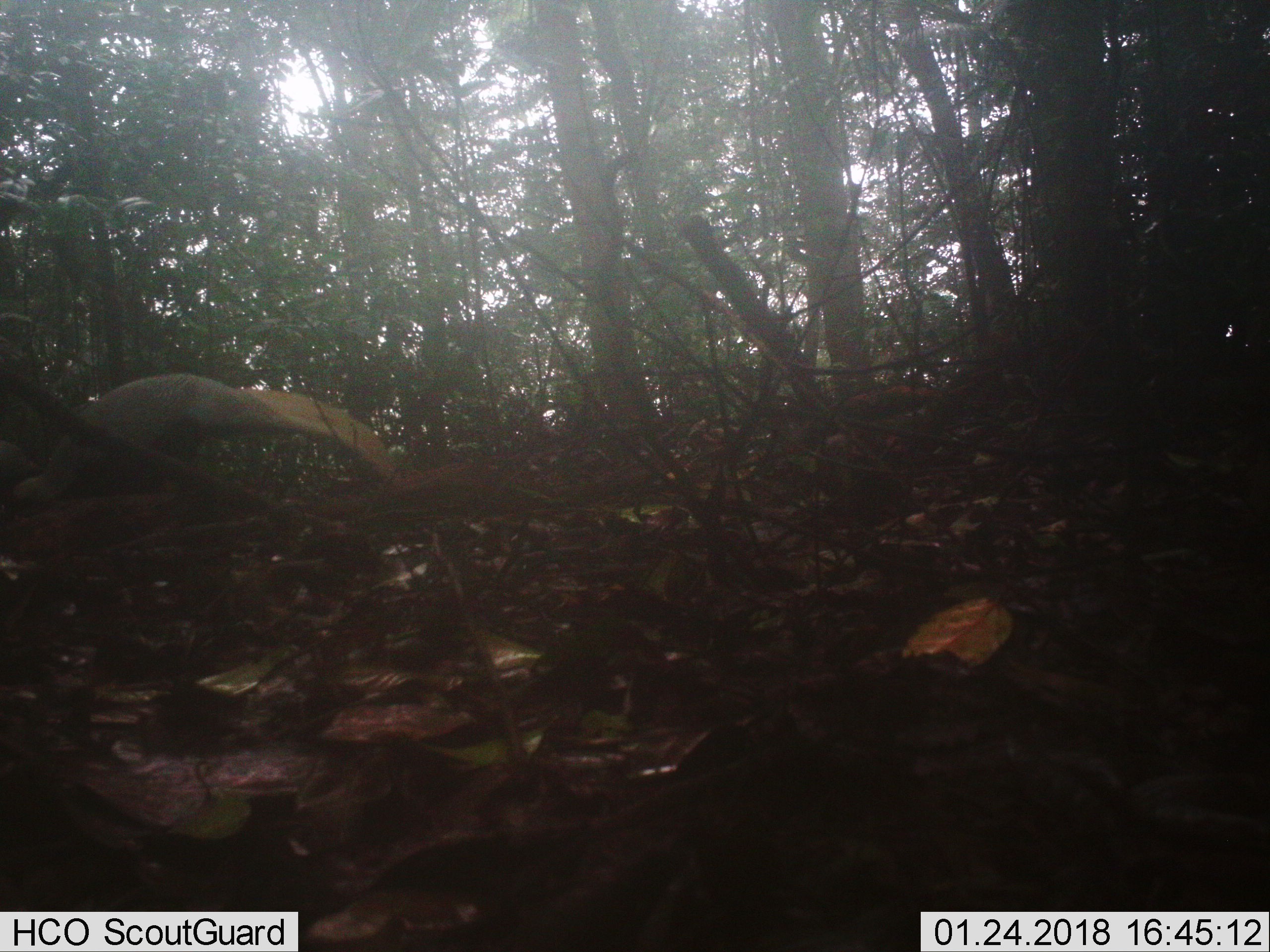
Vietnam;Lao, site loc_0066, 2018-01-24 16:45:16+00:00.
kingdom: Animalia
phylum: Chordata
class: Aves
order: Galliformes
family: Phasianidae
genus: Lophura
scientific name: Lophura nycthemera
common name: silver pheasant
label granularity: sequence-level